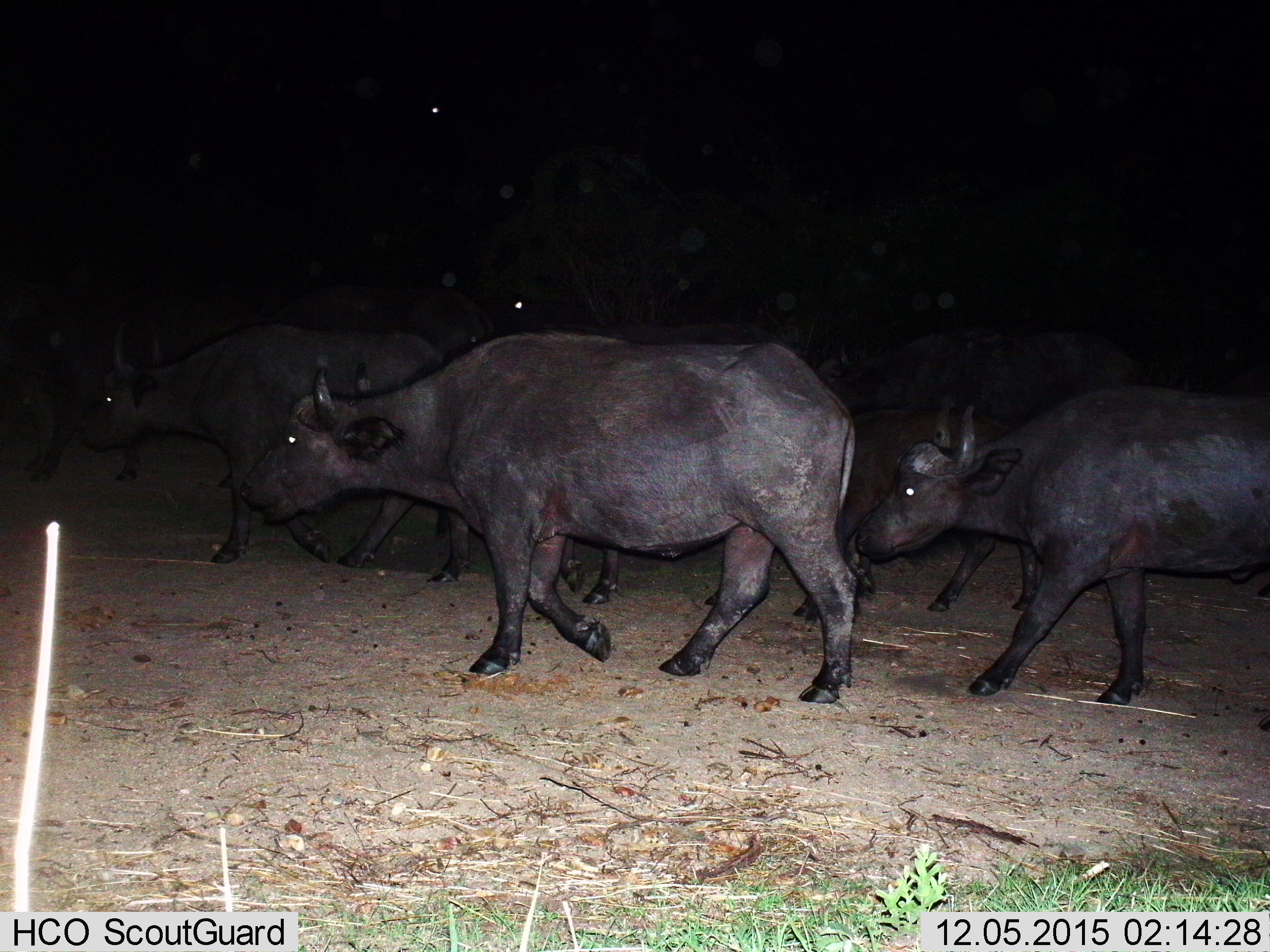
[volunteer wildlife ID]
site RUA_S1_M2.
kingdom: Animalia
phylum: Chordata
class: Mammalia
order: Artiodactyla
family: Bovidae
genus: Syncerus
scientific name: Syncerus caffer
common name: african buffalo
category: buffalo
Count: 8.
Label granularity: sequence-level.